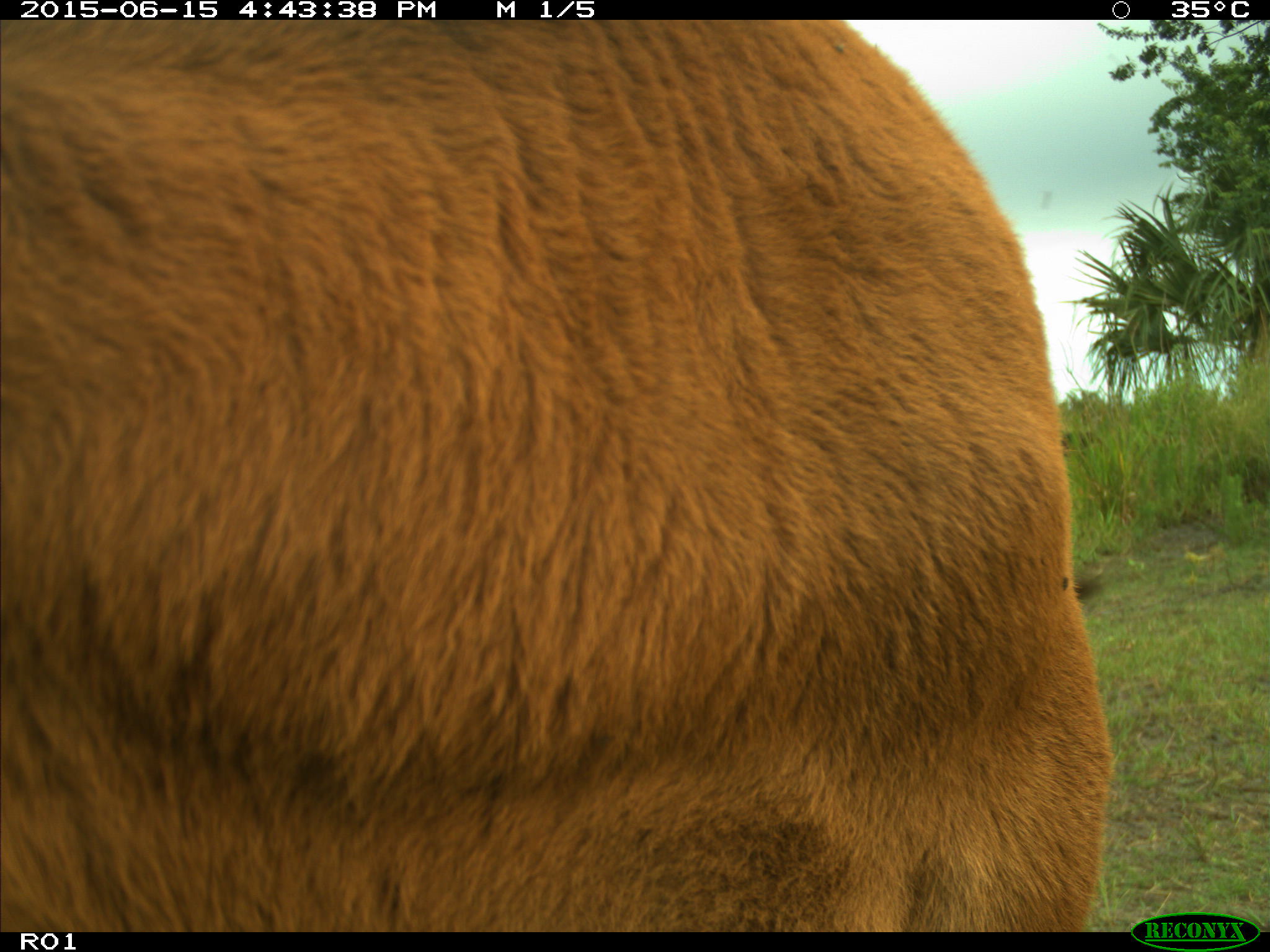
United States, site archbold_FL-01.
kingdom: Animalia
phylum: Chordata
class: Mammalia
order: Artiodactyla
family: Bovidae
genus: Bos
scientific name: Bos taurus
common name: domestic cow